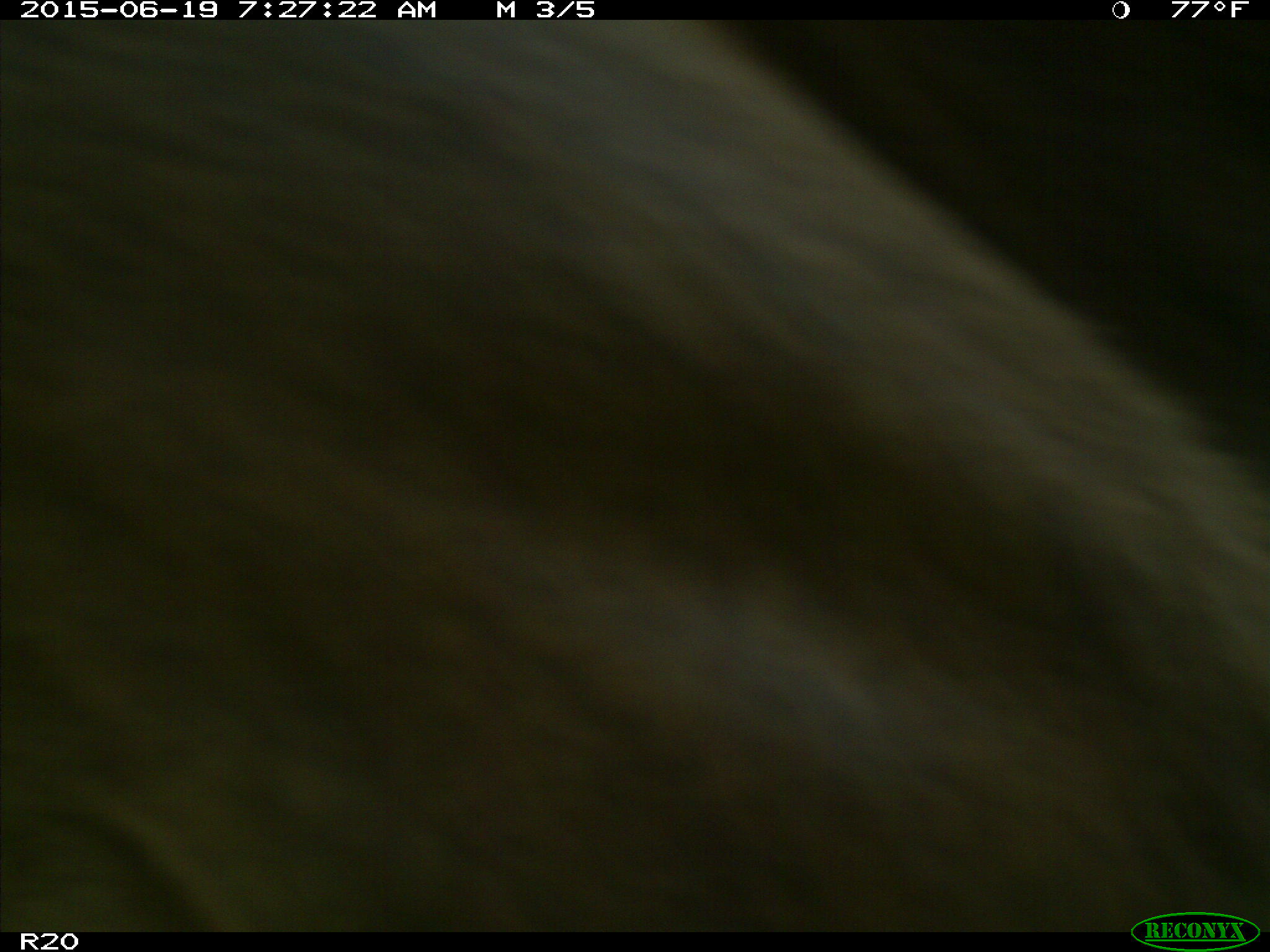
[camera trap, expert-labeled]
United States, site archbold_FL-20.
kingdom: Animalia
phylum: Chordata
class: Mammalia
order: Artiodactyla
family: Bovidae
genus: Bos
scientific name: Bos taurus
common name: domestic cow